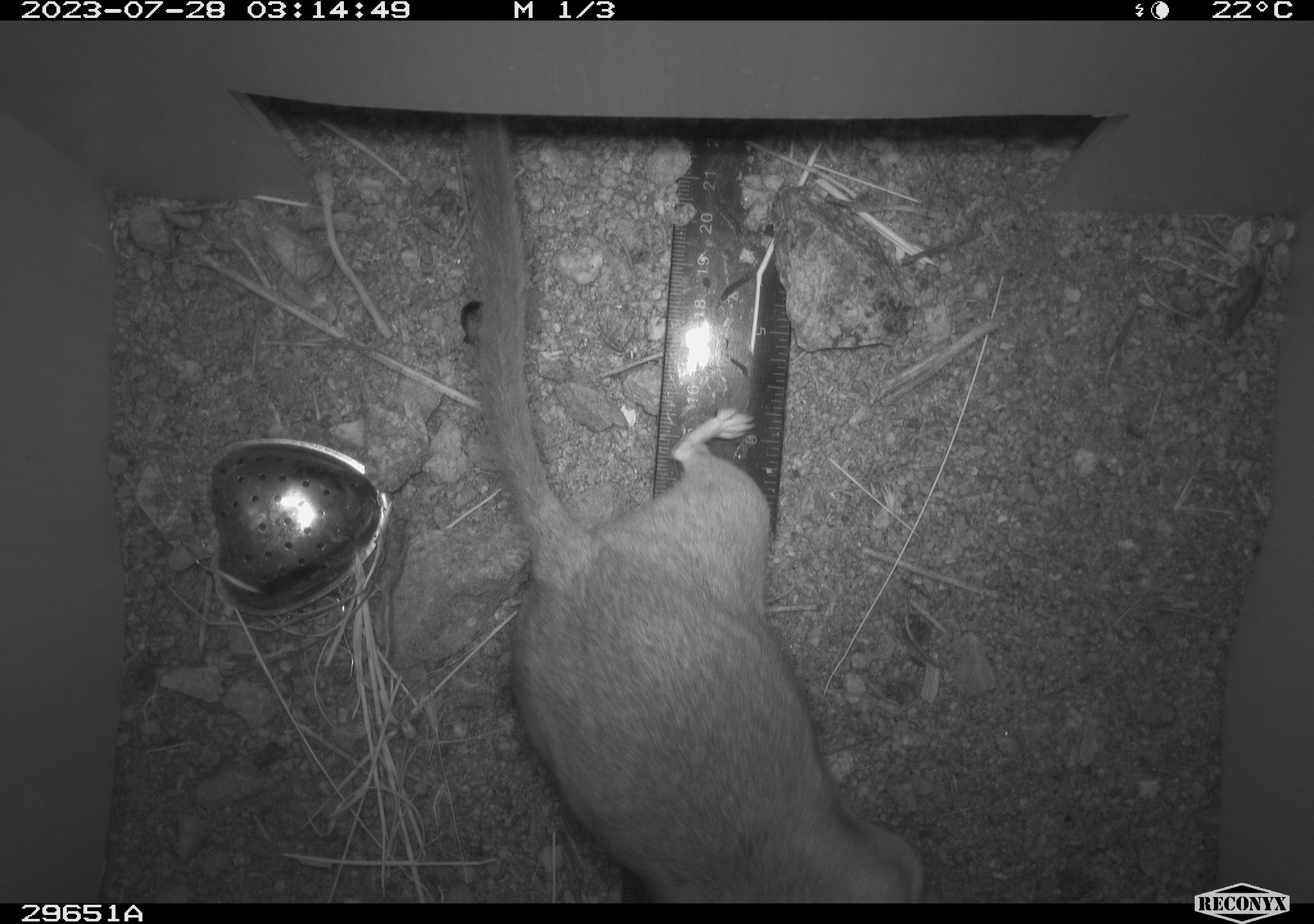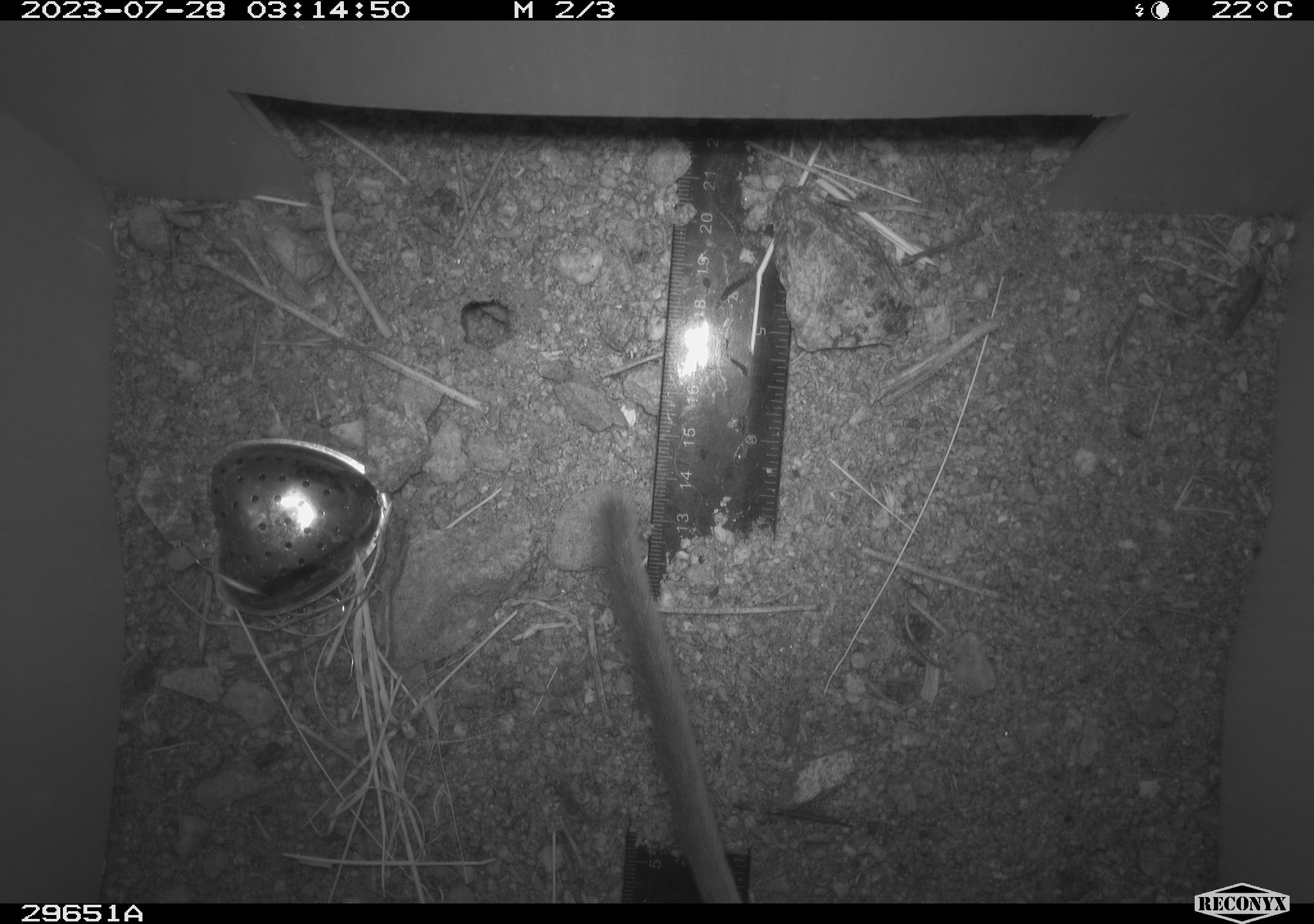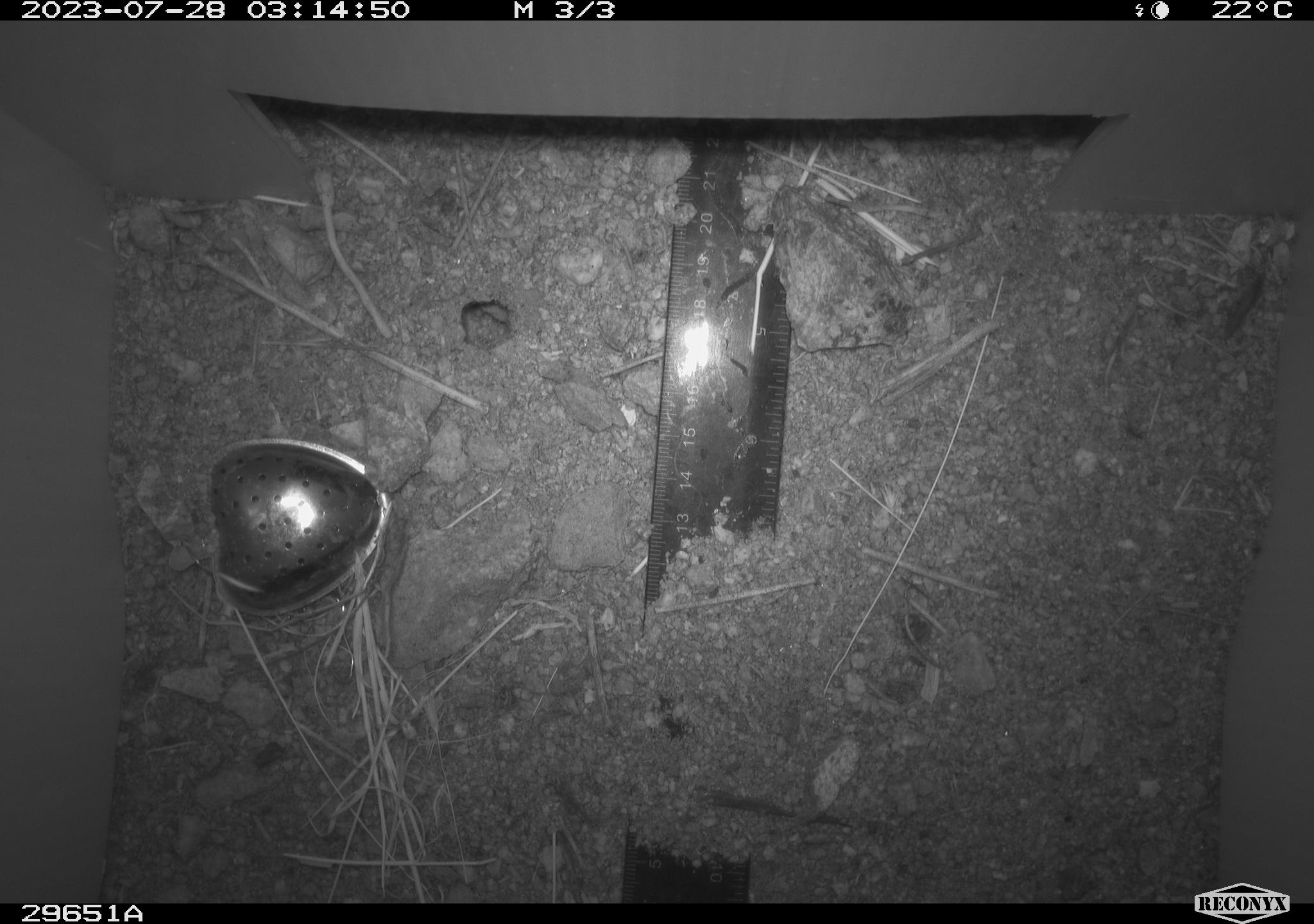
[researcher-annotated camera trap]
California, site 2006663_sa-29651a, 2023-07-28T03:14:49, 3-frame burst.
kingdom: Animalia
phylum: Chordata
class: Mammalia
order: Rodentia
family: Cricetidae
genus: Neotoma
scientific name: Neotoma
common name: pack rat or woodrat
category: neotoma species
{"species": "neotoma species (pack rat or woodrat) (Neotoma)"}